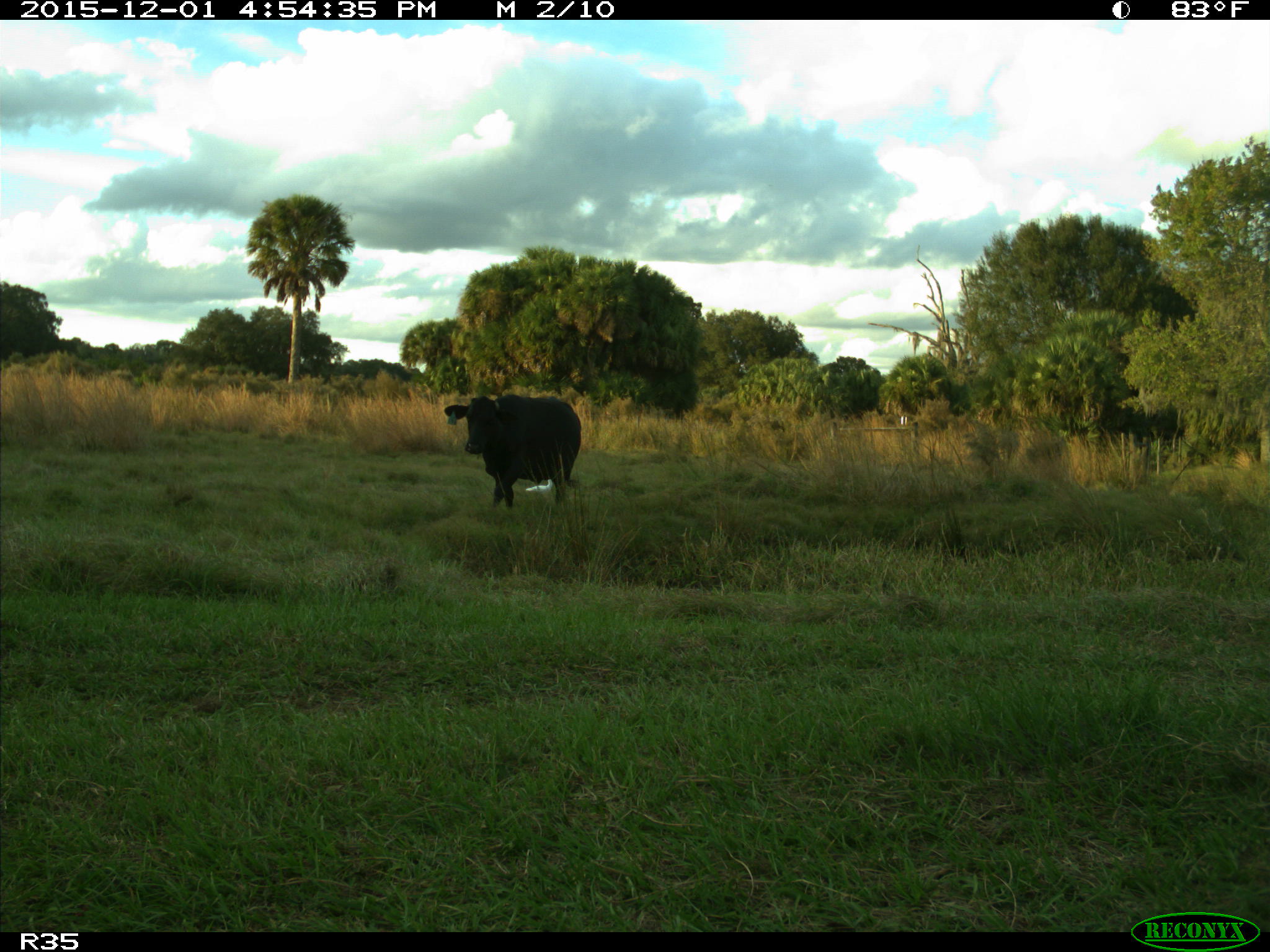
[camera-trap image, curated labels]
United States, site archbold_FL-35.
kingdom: Animalia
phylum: Chordata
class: Mammalia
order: Artiodactyla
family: Bovidae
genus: Bos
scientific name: Bos taurus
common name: domestic cow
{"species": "Bos taurus (domestic cow)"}